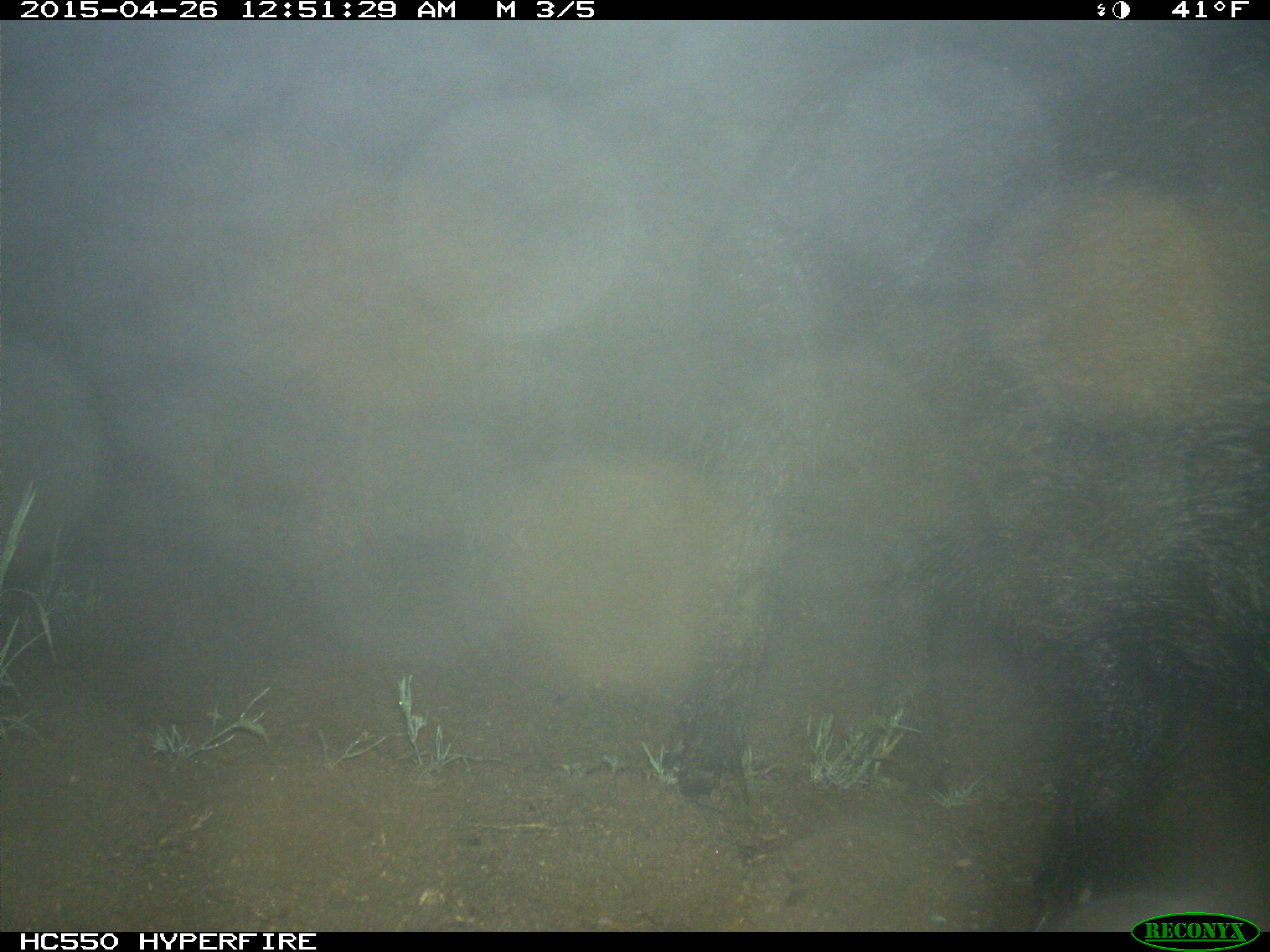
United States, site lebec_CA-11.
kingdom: Animalia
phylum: Chordata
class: Mammalia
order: Artiodactyla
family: Suidae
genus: Sus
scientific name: Sus scrofa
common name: wild boar